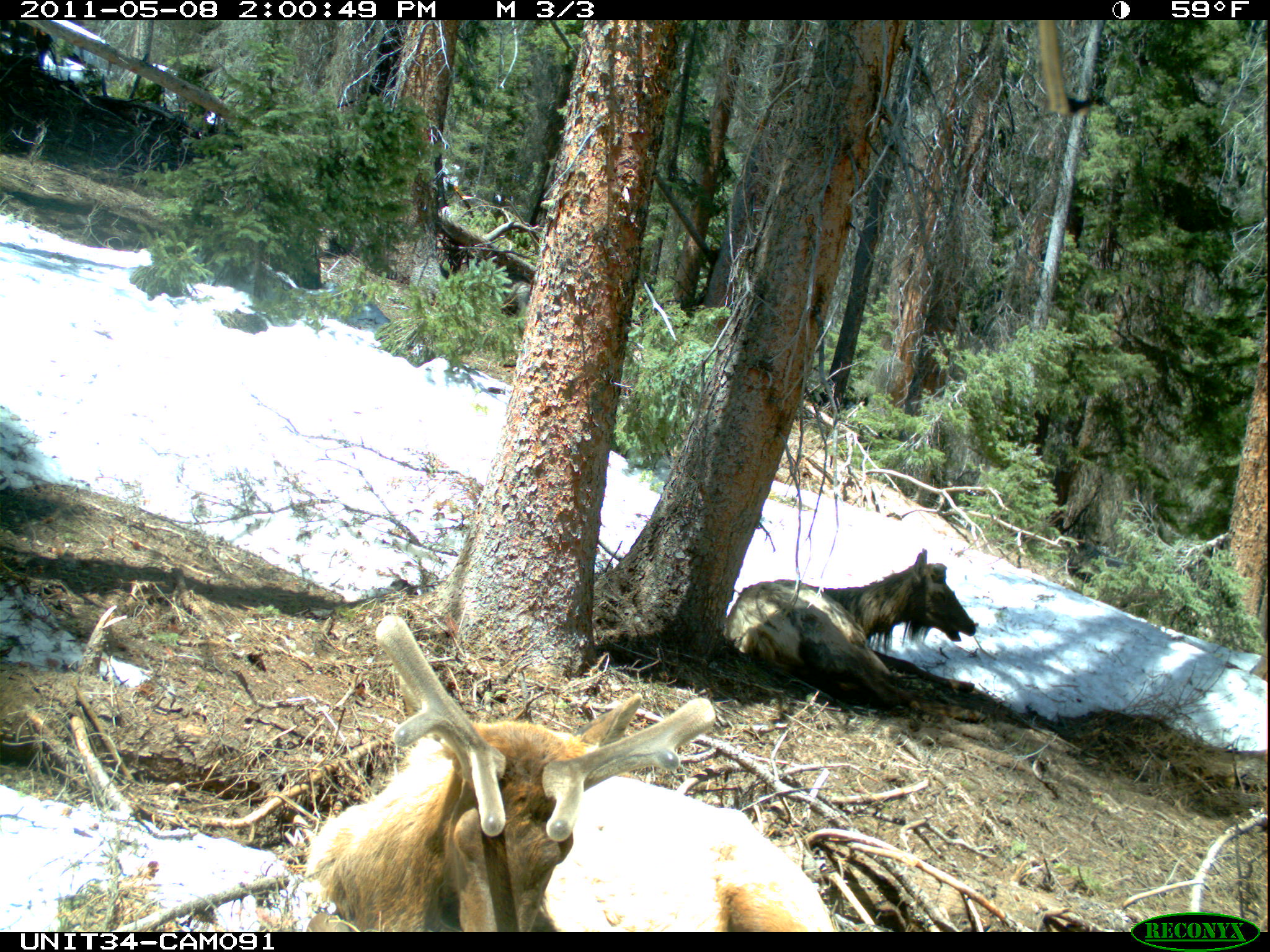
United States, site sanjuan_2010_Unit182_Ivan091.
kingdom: Animalia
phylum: Chordata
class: Mammalia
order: Artiodactyla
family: Cervidae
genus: Cervus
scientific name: Cervus elaphus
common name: red deer